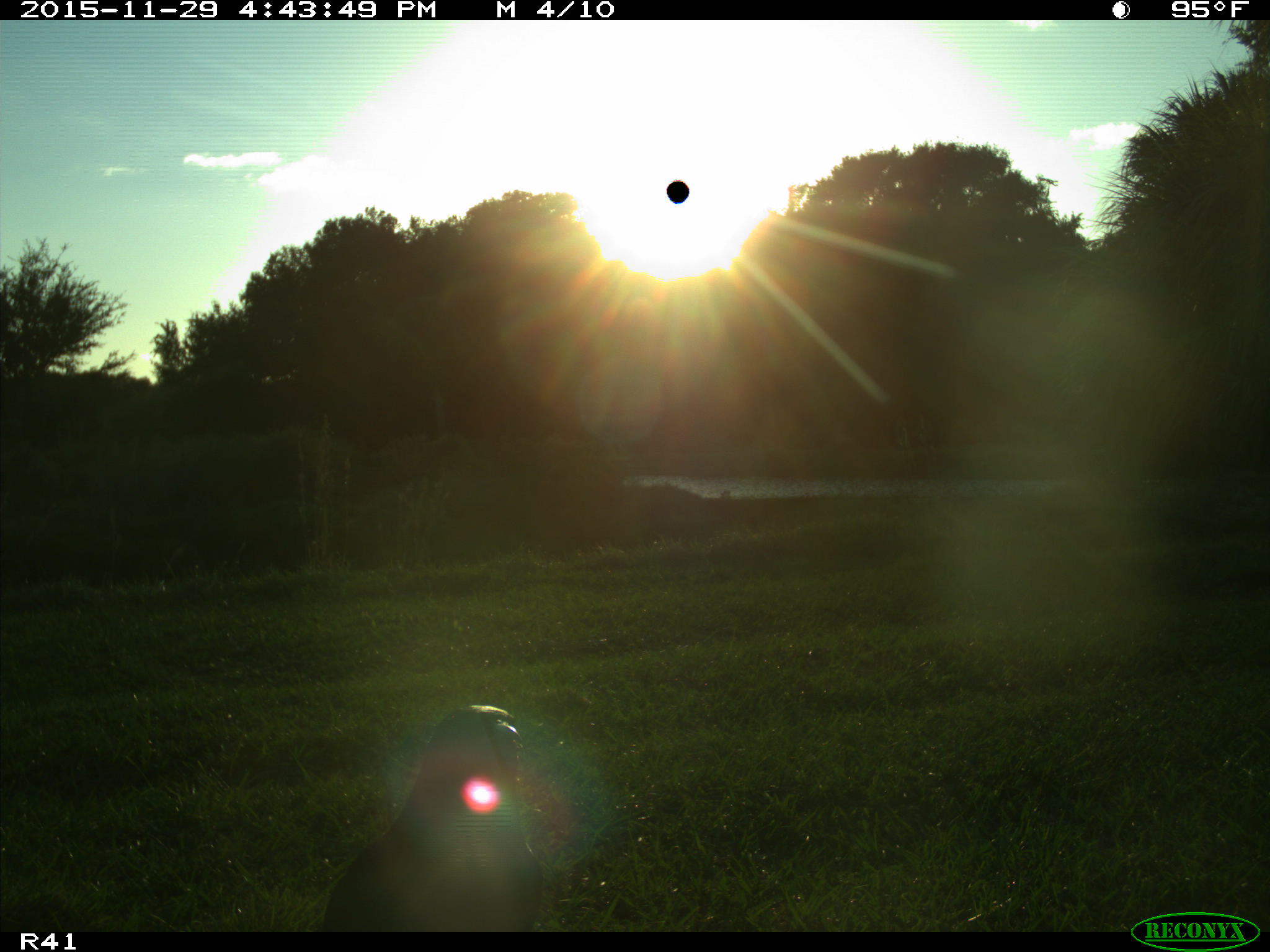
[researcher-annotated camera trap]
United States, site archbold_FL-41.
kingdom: Animalia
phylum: Chordata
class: Aves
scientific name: Aves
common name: birds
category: unidentified bird